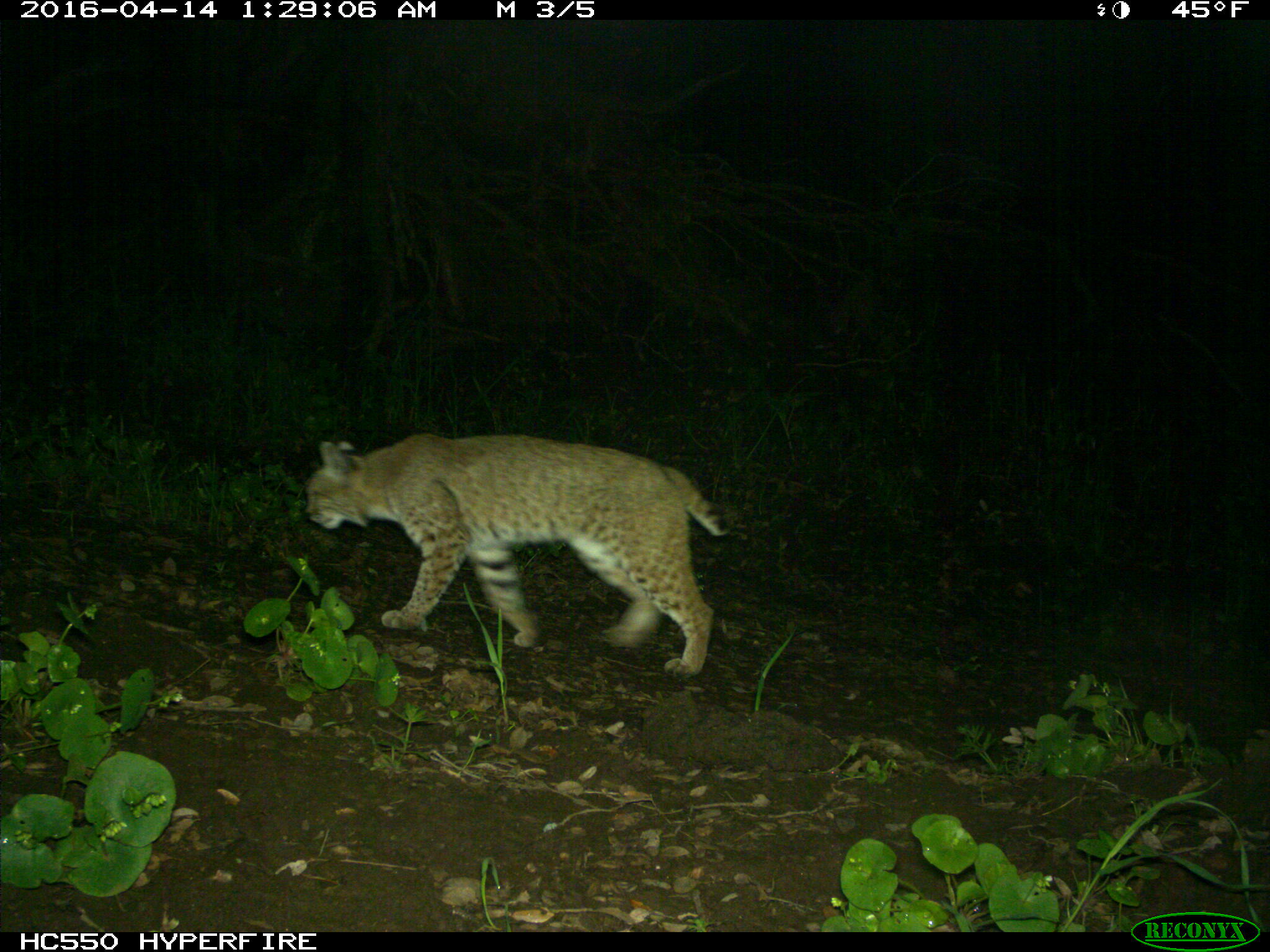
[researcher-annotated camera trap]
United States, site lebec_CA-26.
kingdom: Animalia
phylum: Chordata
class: Mammalia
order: Carnivora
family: Felidae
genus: Lynx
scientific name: Lynx rufus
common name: bobcat